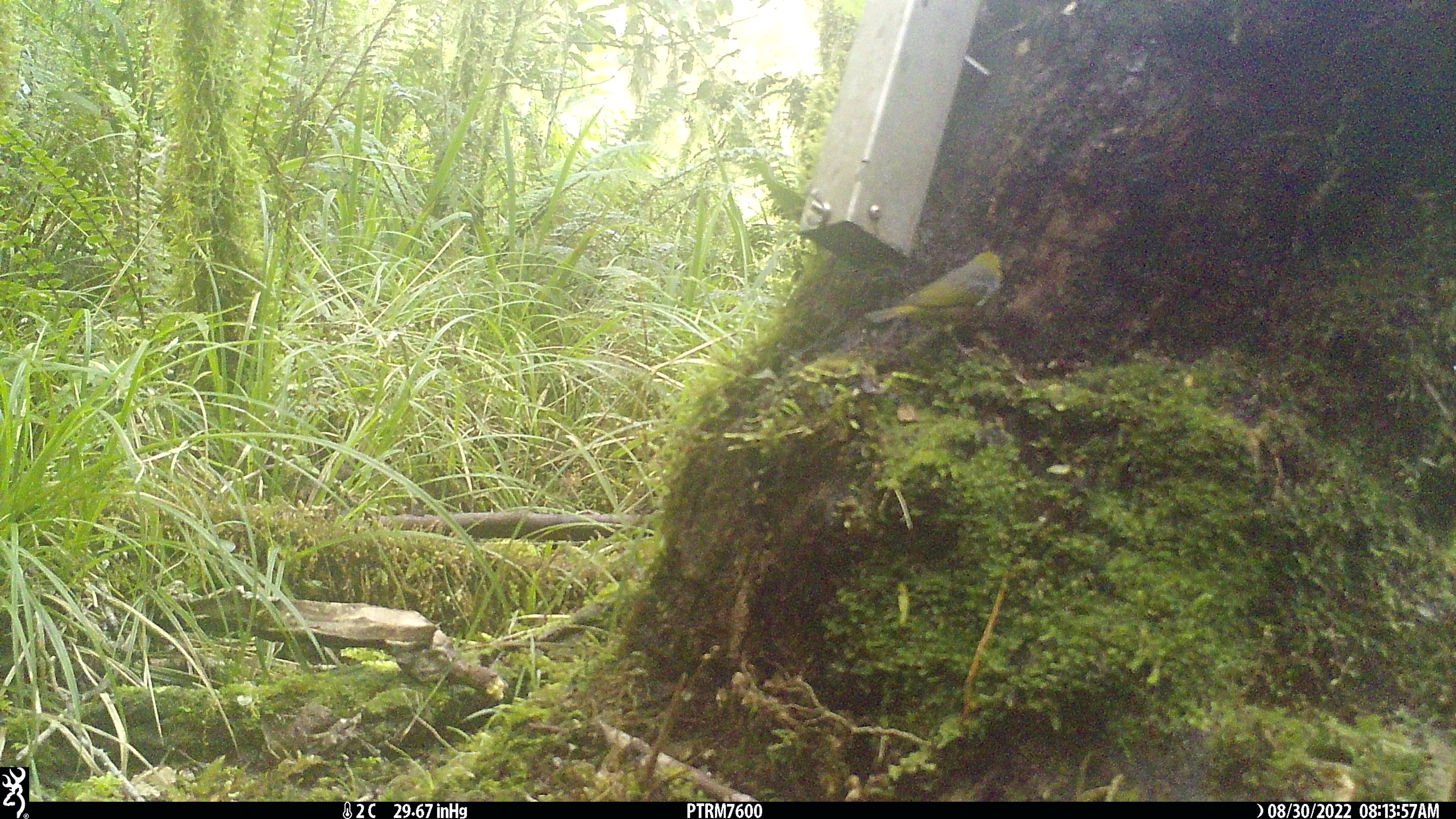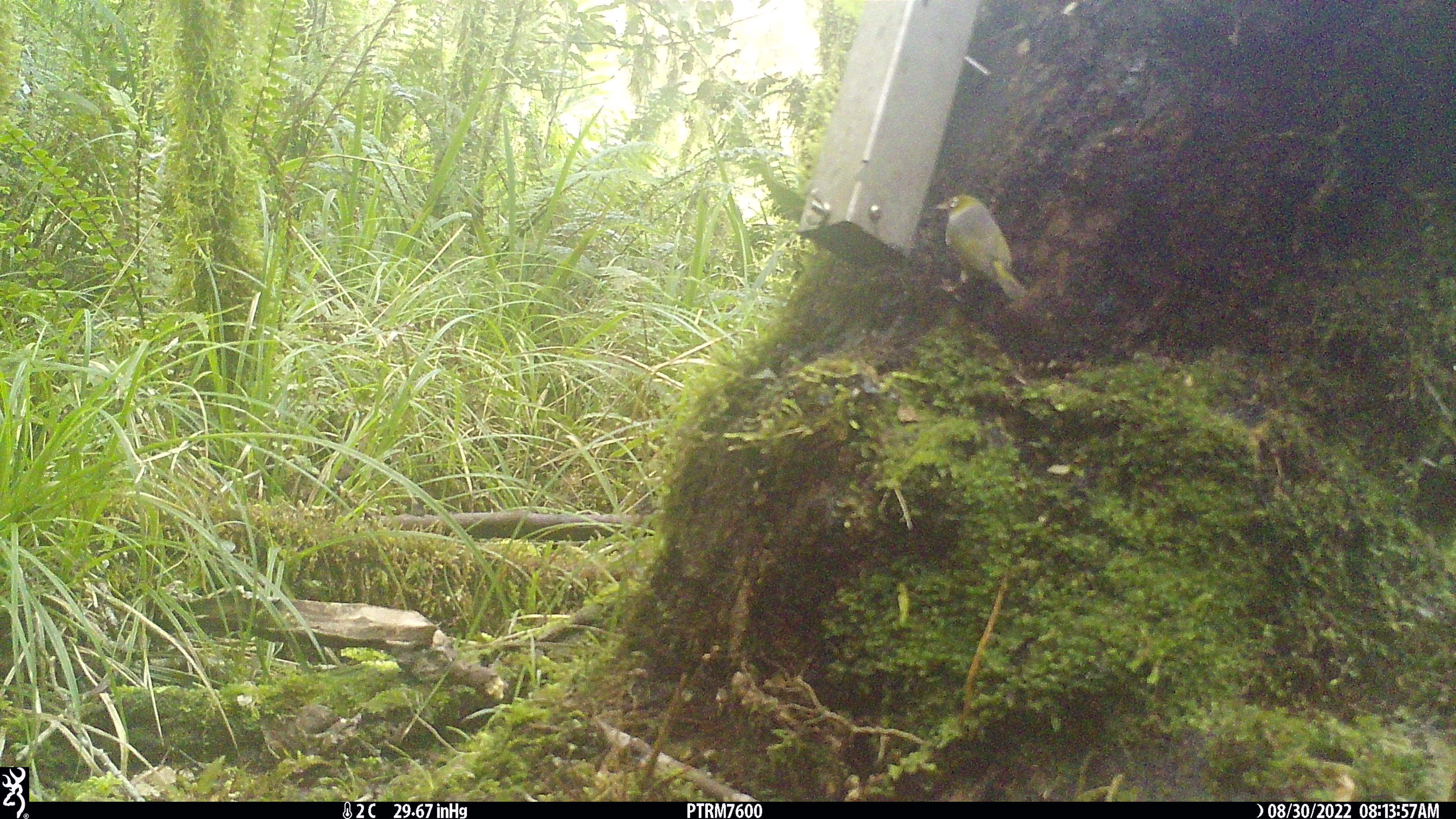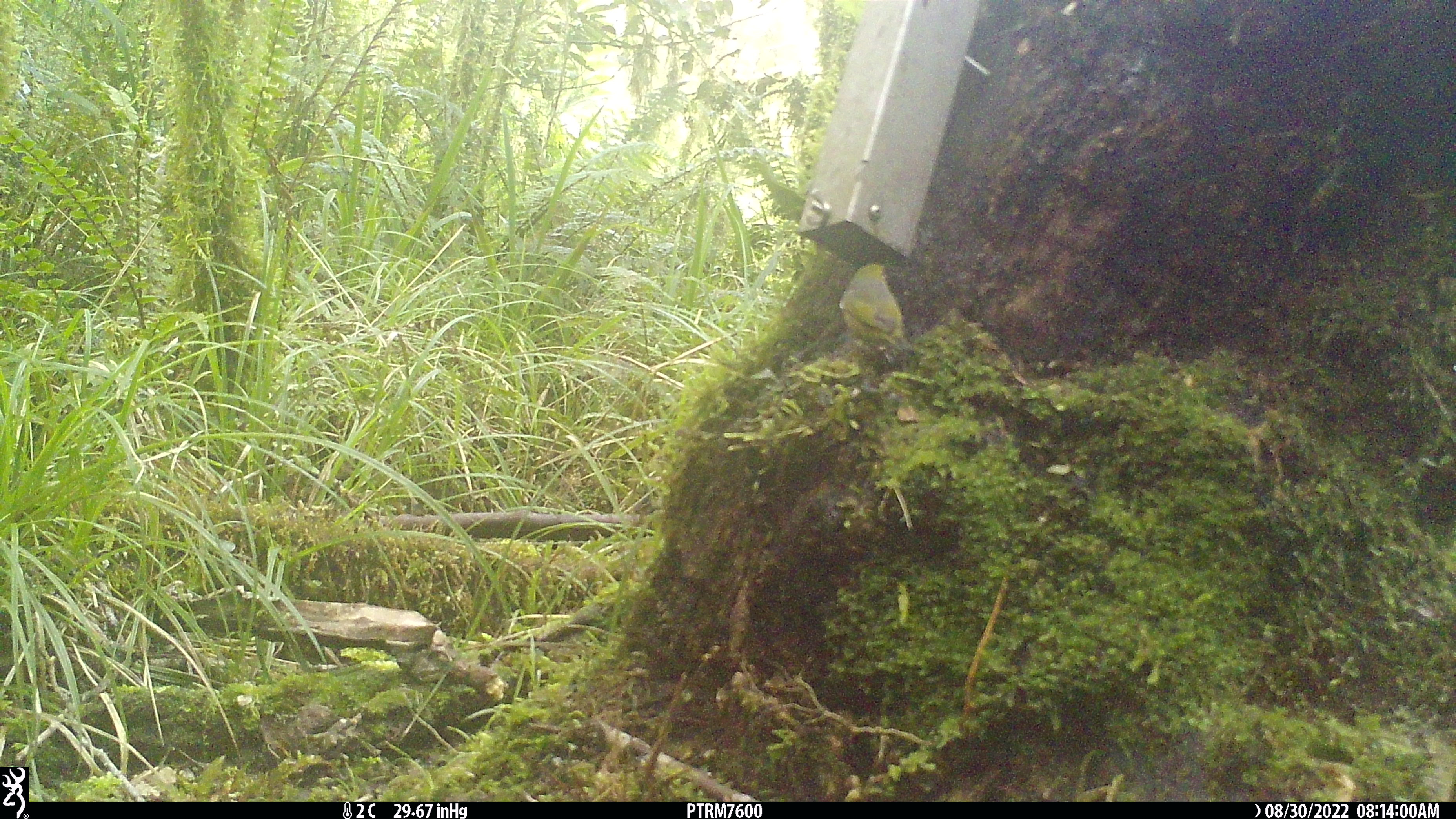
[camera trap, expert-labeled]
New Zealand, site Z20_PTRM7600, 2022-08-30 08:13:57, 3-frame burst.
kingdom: Animalia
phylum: Chordata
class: Aves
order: Passeriformes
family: Zosteropidae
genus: Zosterops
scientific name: Zosterops lateralis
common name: silvereye